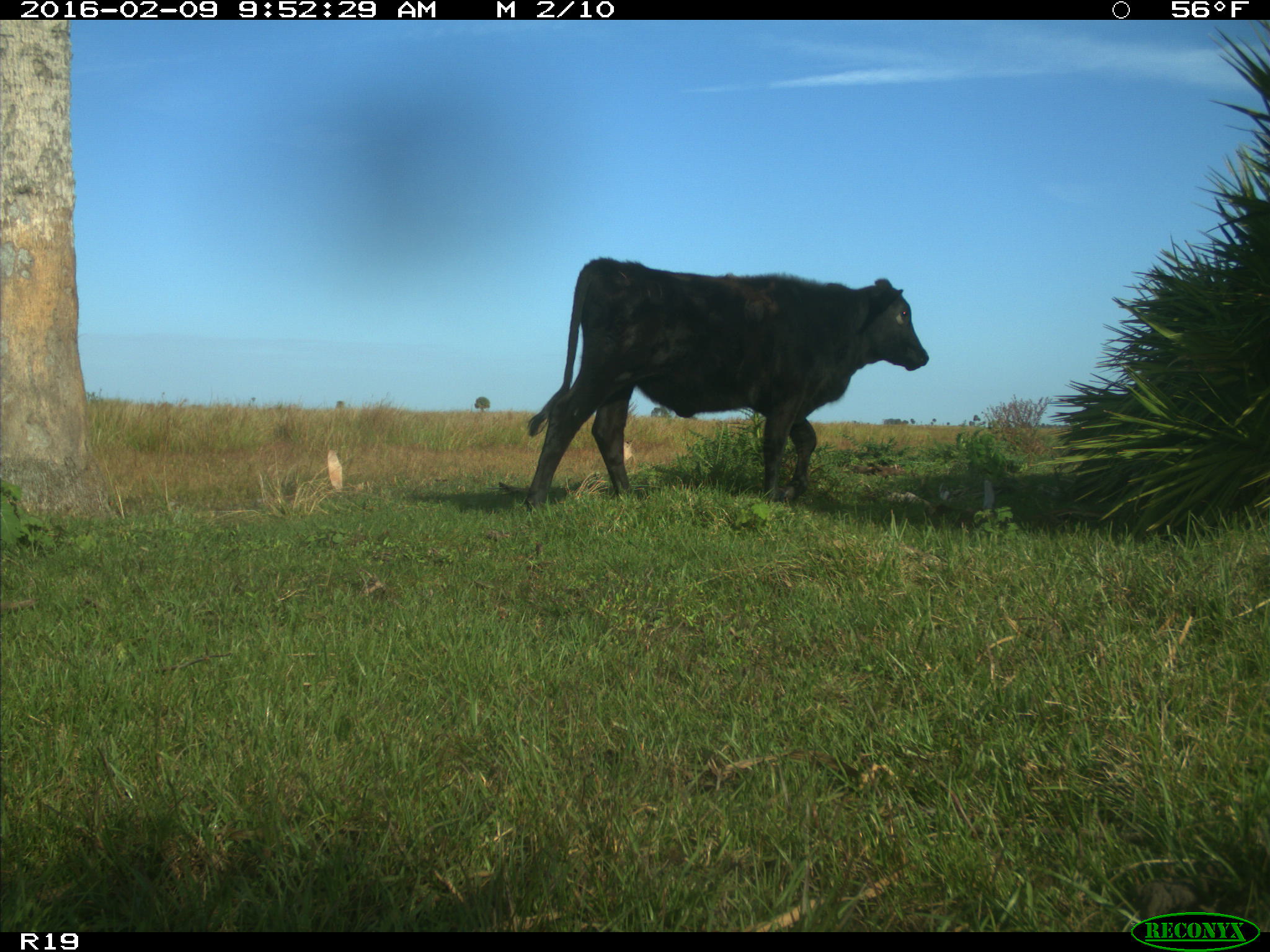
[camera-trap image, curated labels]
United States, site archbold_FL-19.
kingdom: Animalia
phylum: Chordata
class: Mammalia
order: Artiodactyla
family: Bovidae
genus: Bos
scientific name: Bos taurus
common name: domestic cow